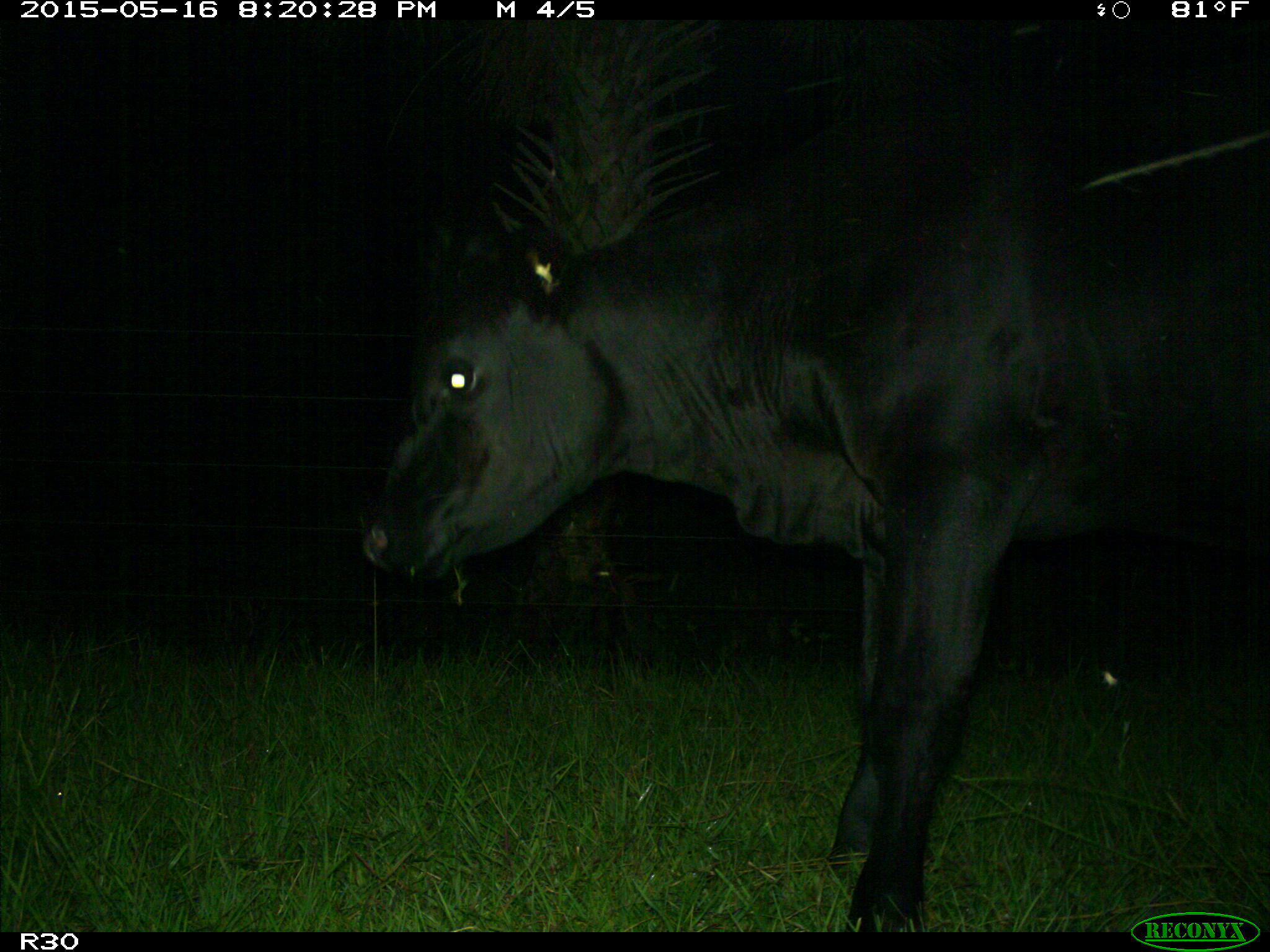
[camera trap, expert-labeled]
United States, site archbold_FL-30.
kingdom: Animalia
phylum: Chordata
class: Mammalia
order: Artiodactyla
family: Bovidae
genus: Bos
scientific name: Bos taurus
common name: domestic cow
Bos taurus (domestic cow).